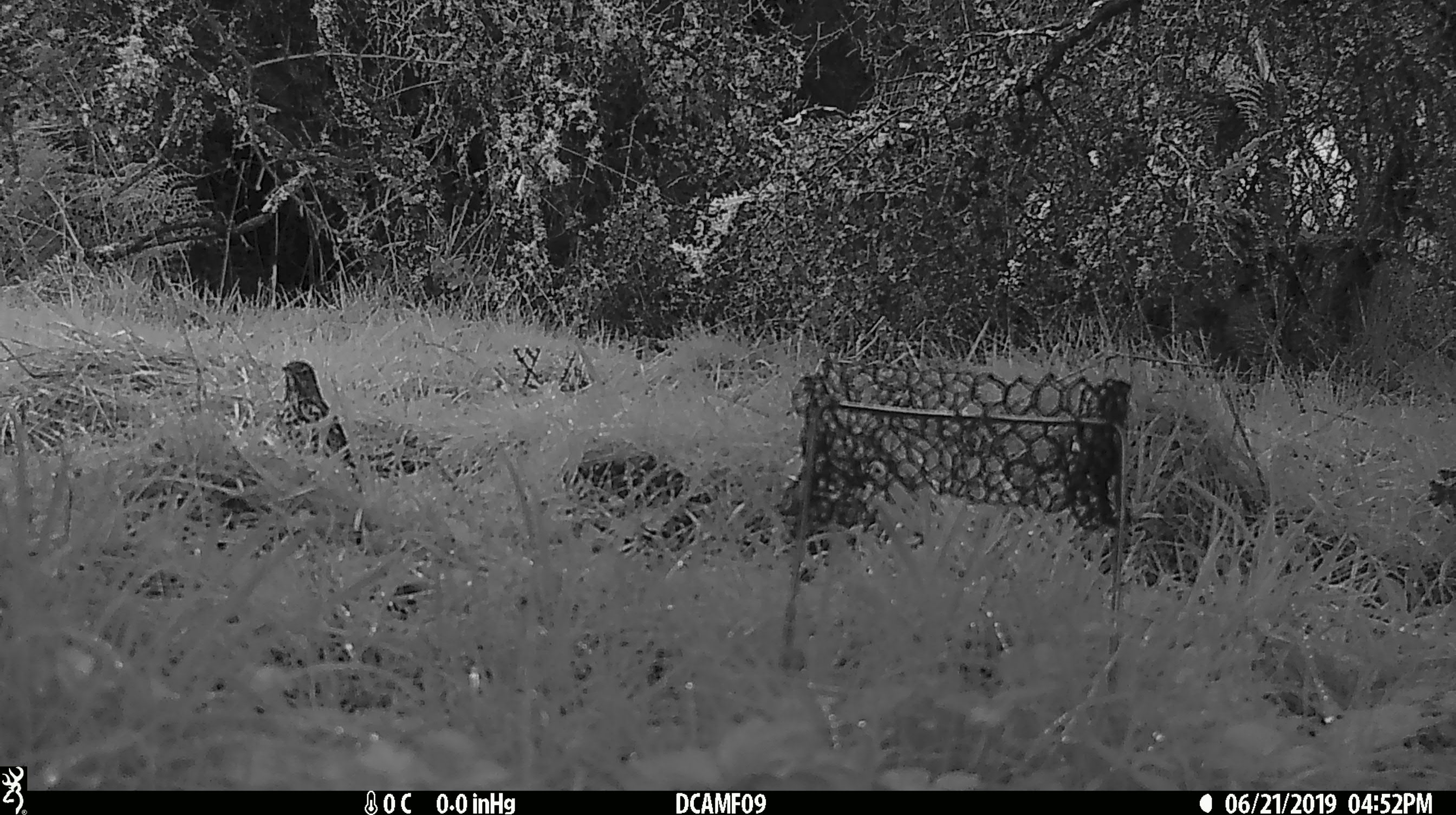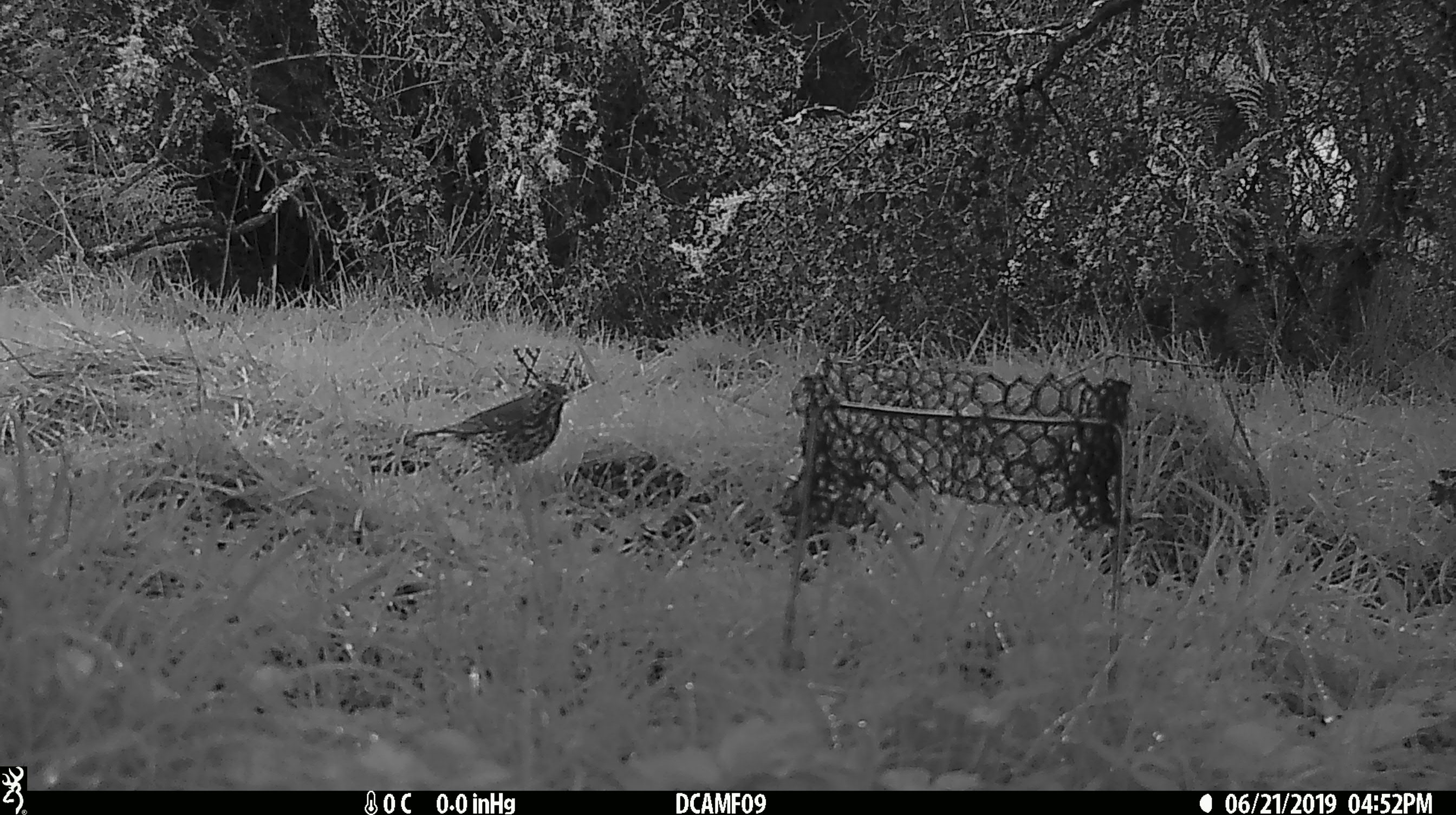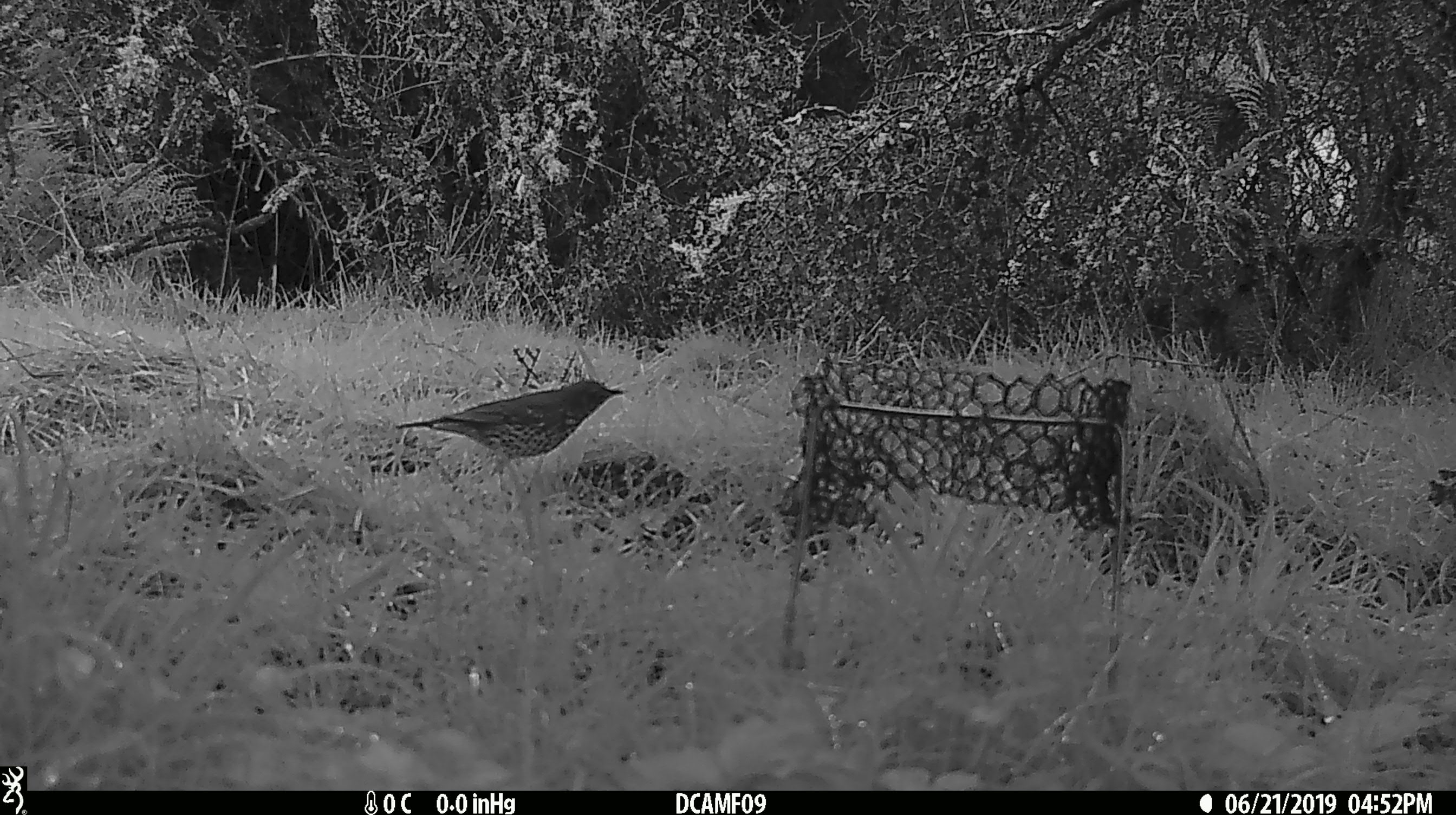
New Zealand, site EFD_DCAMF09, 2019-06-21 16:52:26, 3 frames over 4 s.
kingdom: Animalia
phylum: Chordata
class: Aves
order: Passeriformes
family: Turdidae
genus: Turdus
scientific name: Turdus philomelos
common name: song thrush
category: thrush